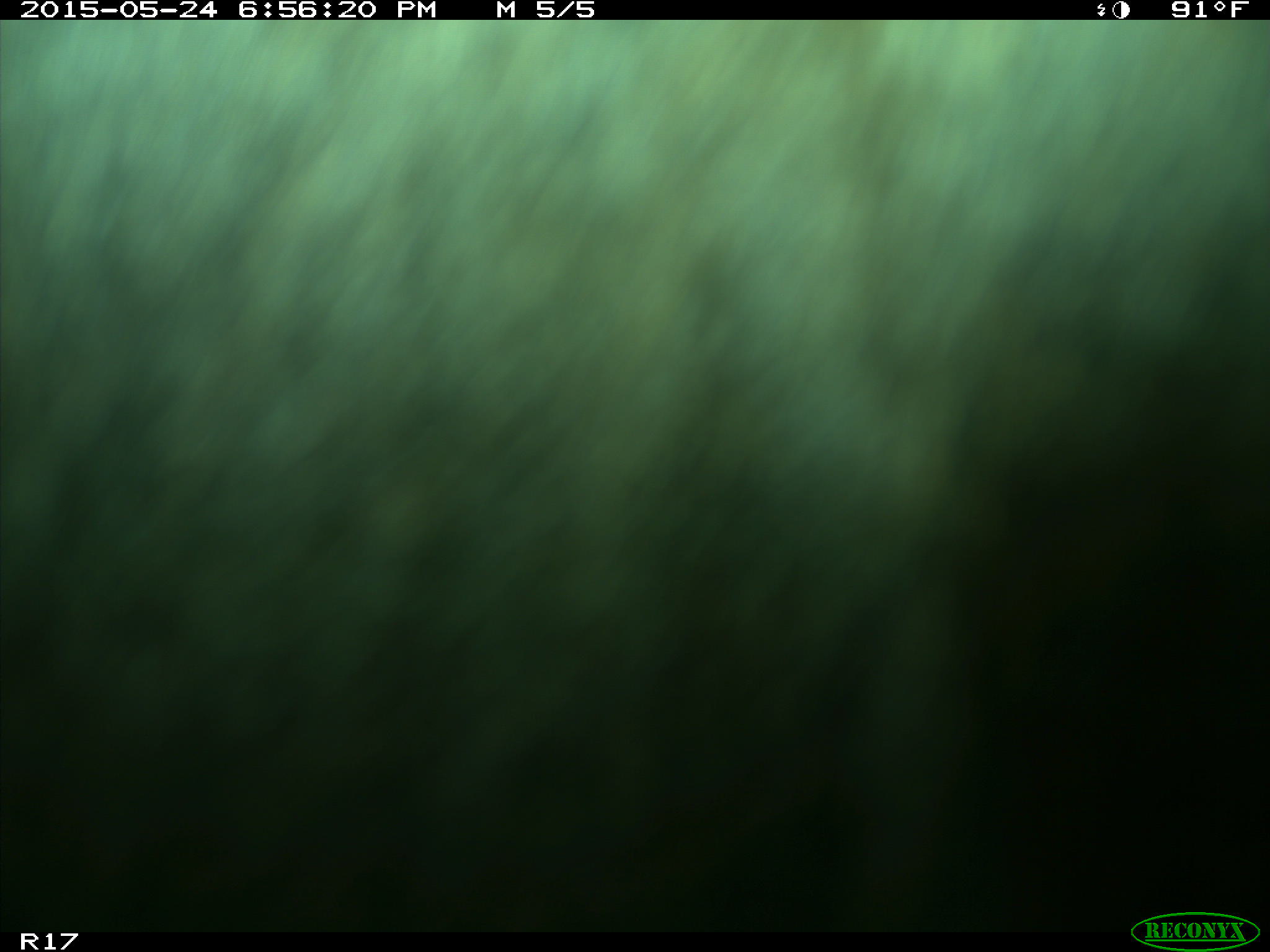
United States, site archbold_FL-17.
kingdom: Animalia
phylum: Chordata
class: Mammalia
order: Artiodactyla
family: Bovidae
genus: Bos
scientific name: Bos taurus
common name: domestic cow